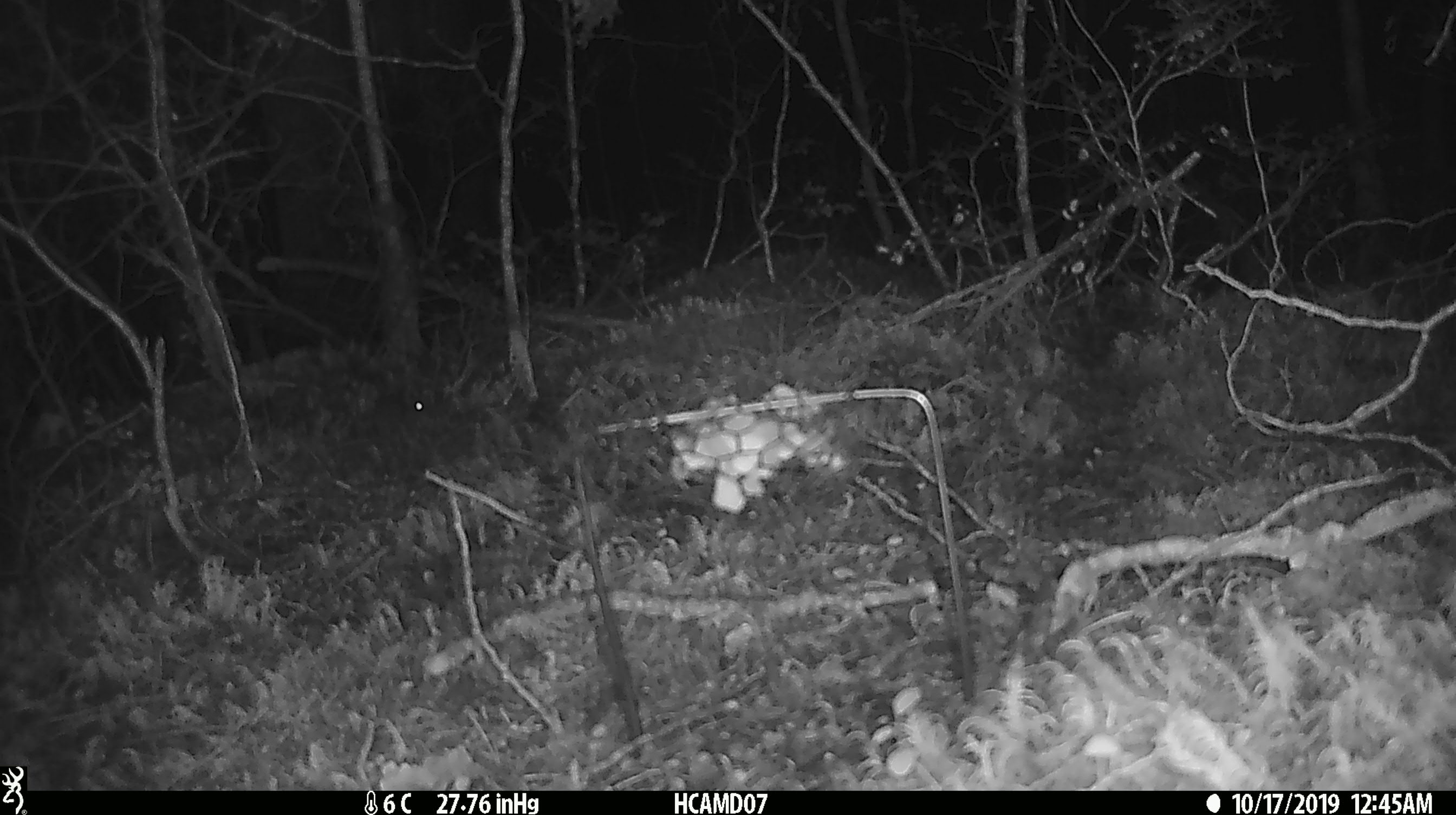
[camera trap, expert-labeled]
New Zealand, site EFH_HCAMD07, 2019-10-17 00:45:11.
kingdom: Animalia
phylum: Chordata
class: Mammalia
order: Rodentia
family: Muridae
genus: Mus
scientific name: Mus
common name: mouse